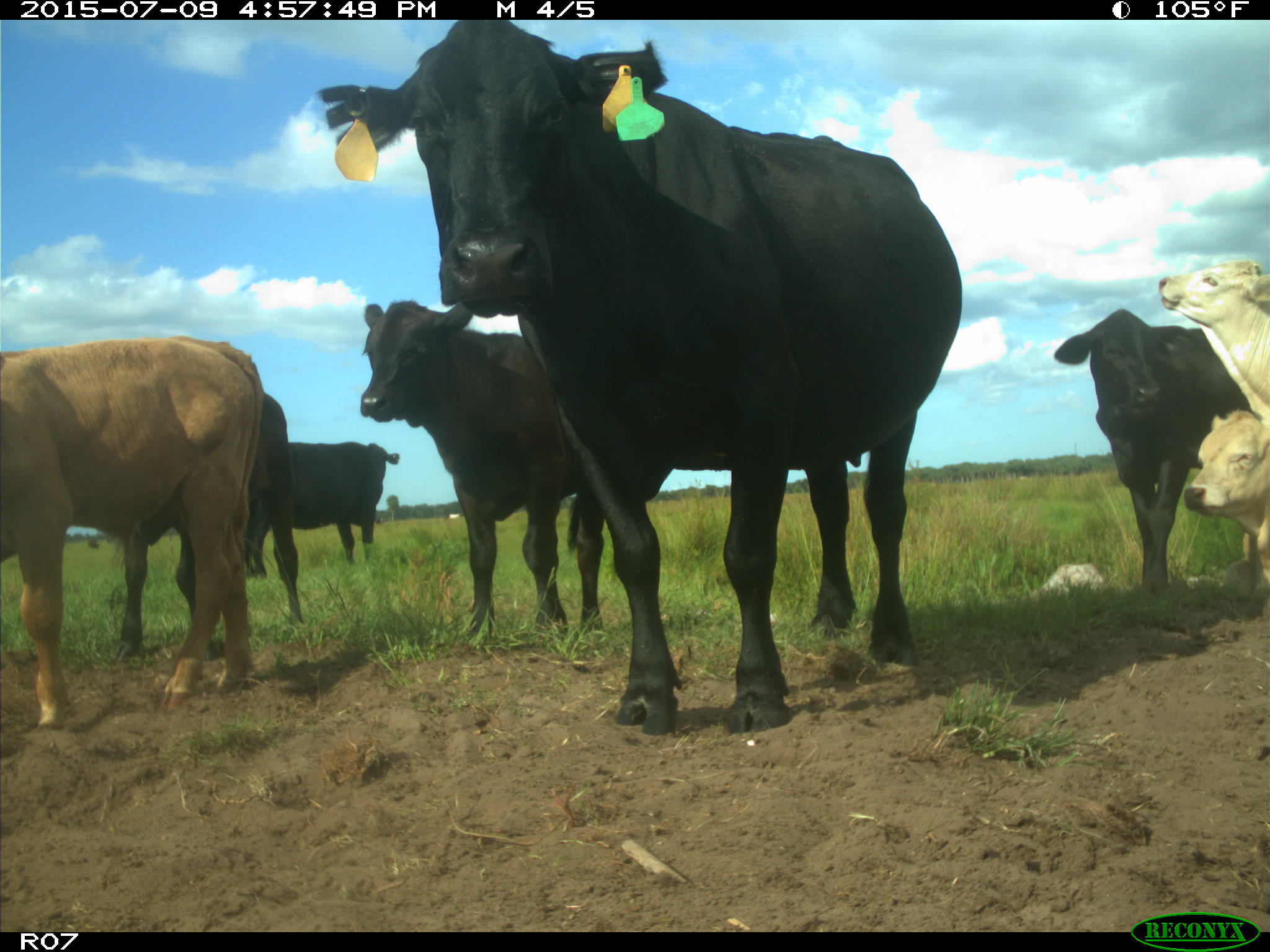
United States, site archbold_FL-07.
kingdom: Animalia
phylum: Chordata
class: Mammalia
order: Artiodactyla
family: Bovidae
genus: Bos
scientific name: Bos taurus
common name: domestic cow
Bos taurus (domestic cow).